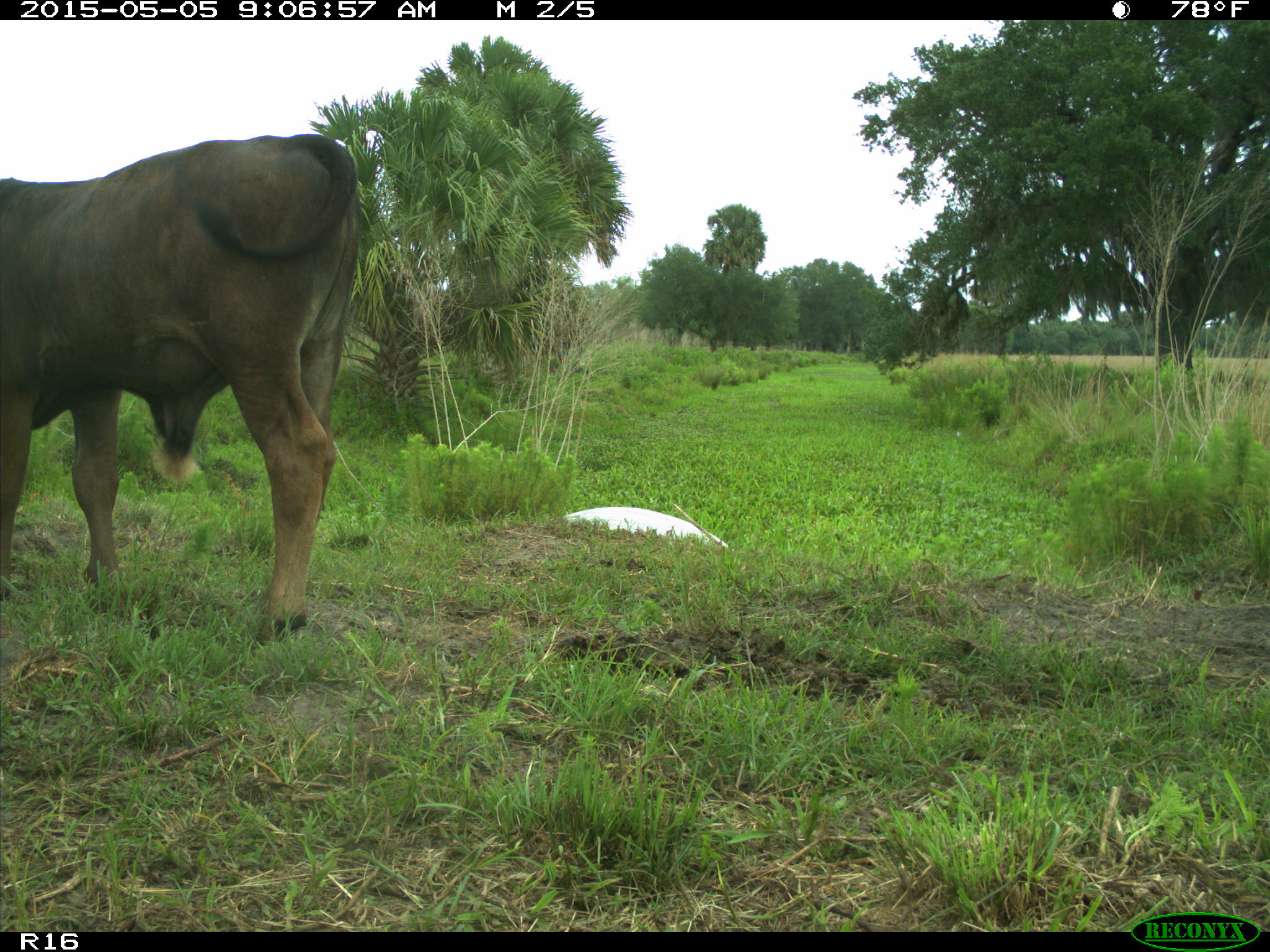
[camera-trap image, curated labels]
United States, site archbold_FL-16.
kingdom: Animalia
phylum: Chordata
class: Mammalia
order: Artiodactyla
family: Bovidae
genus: Bos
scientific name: Bos taurus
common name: domestic cow